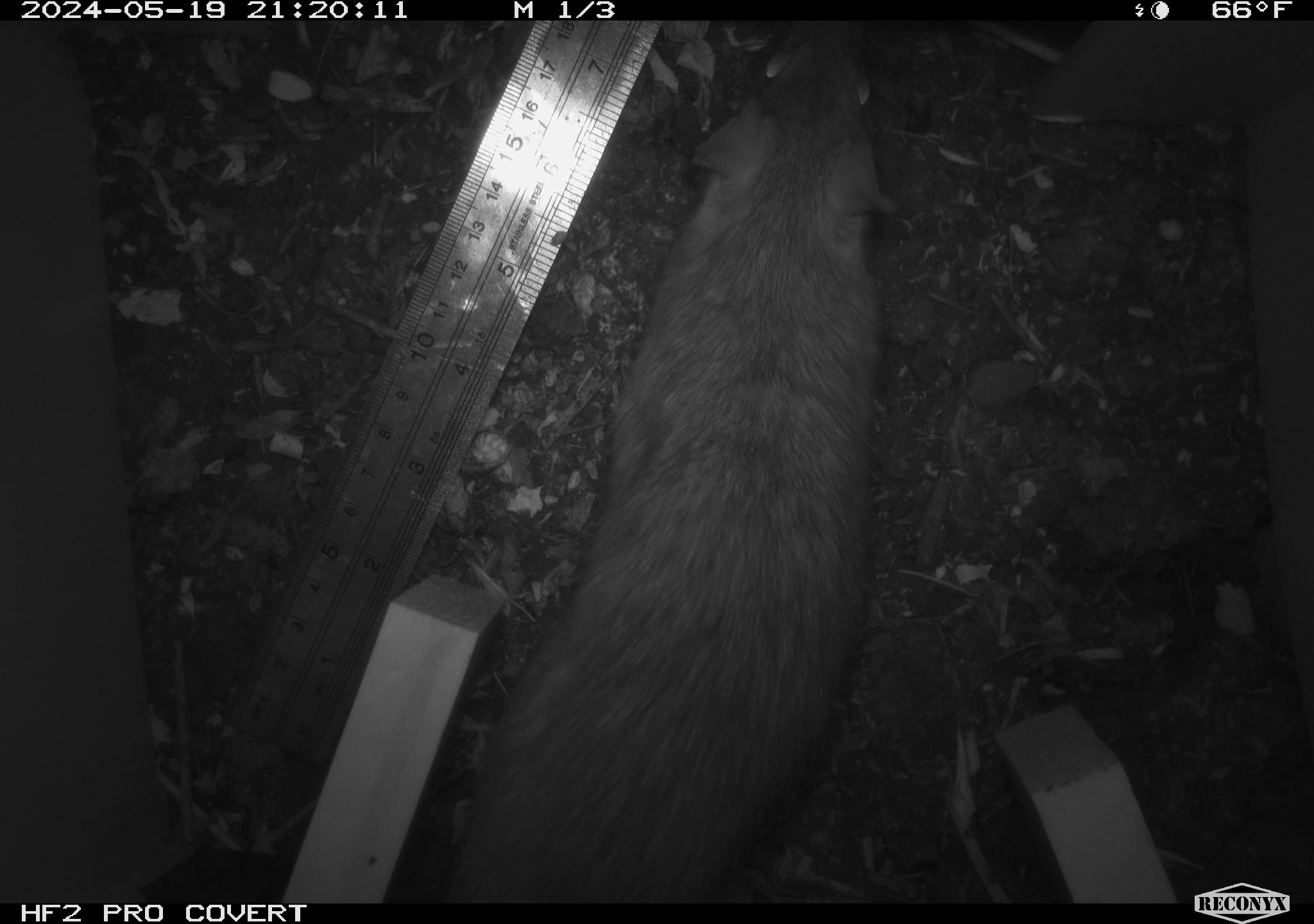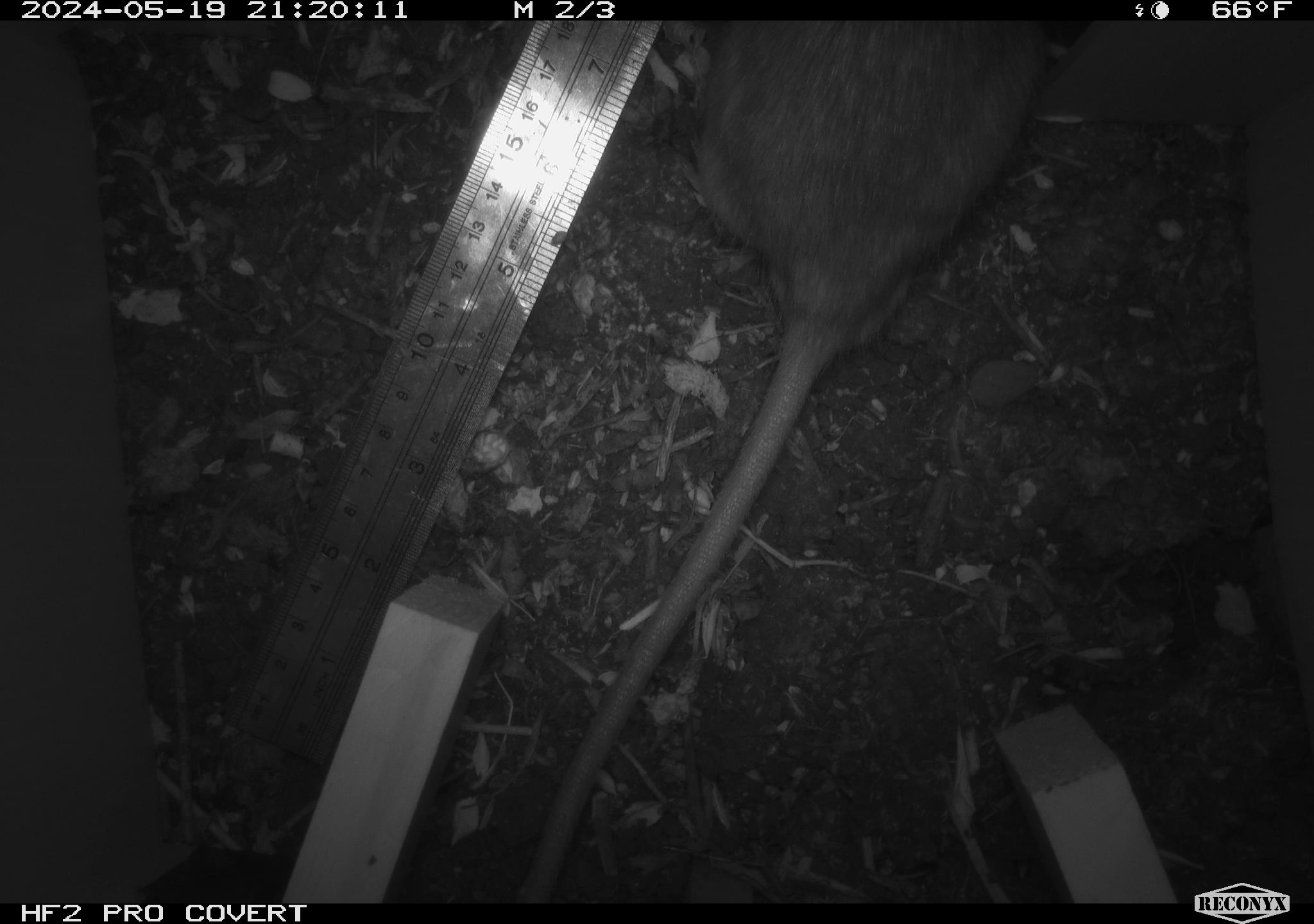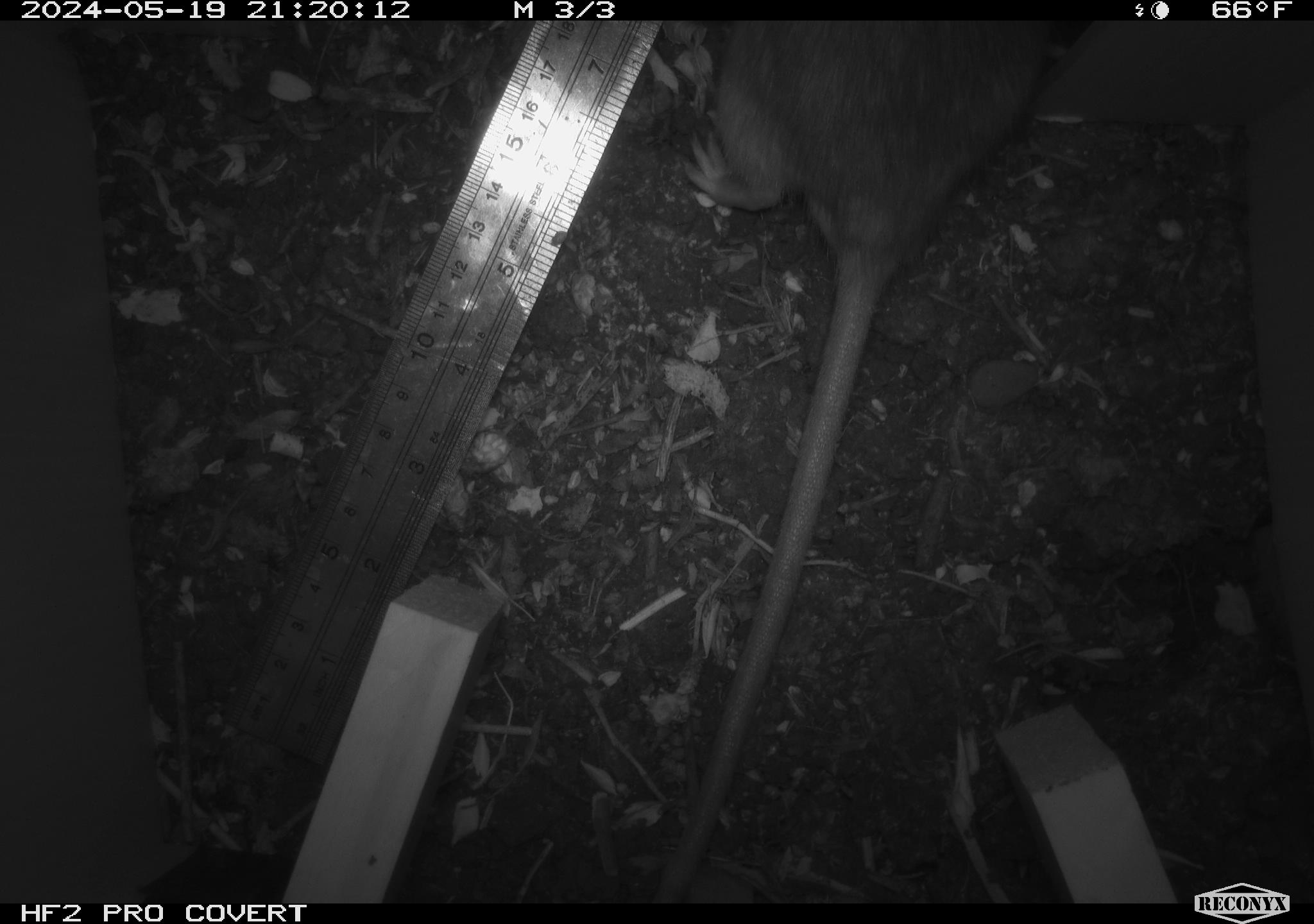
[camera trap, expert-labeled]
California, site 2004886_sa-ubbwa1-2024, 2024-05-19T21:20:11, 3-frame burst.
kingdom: Animalia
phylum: Chordata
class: Mammalia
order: Rodentia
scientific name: Rodentia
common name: woodrat or rat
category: woodrat or rat species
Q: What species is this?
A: Woodrat or rat species (woodrat or rat) (Rodentia).